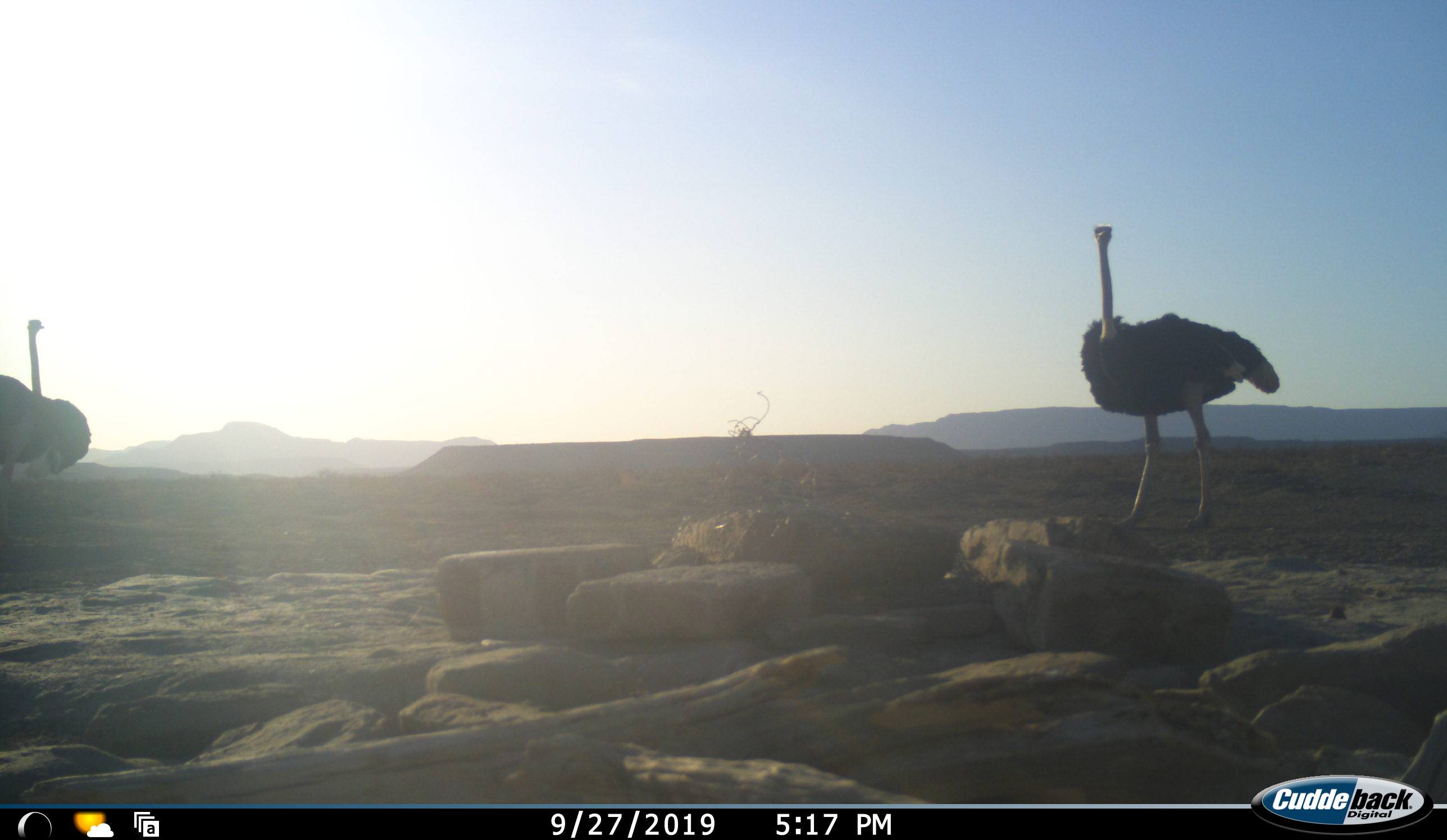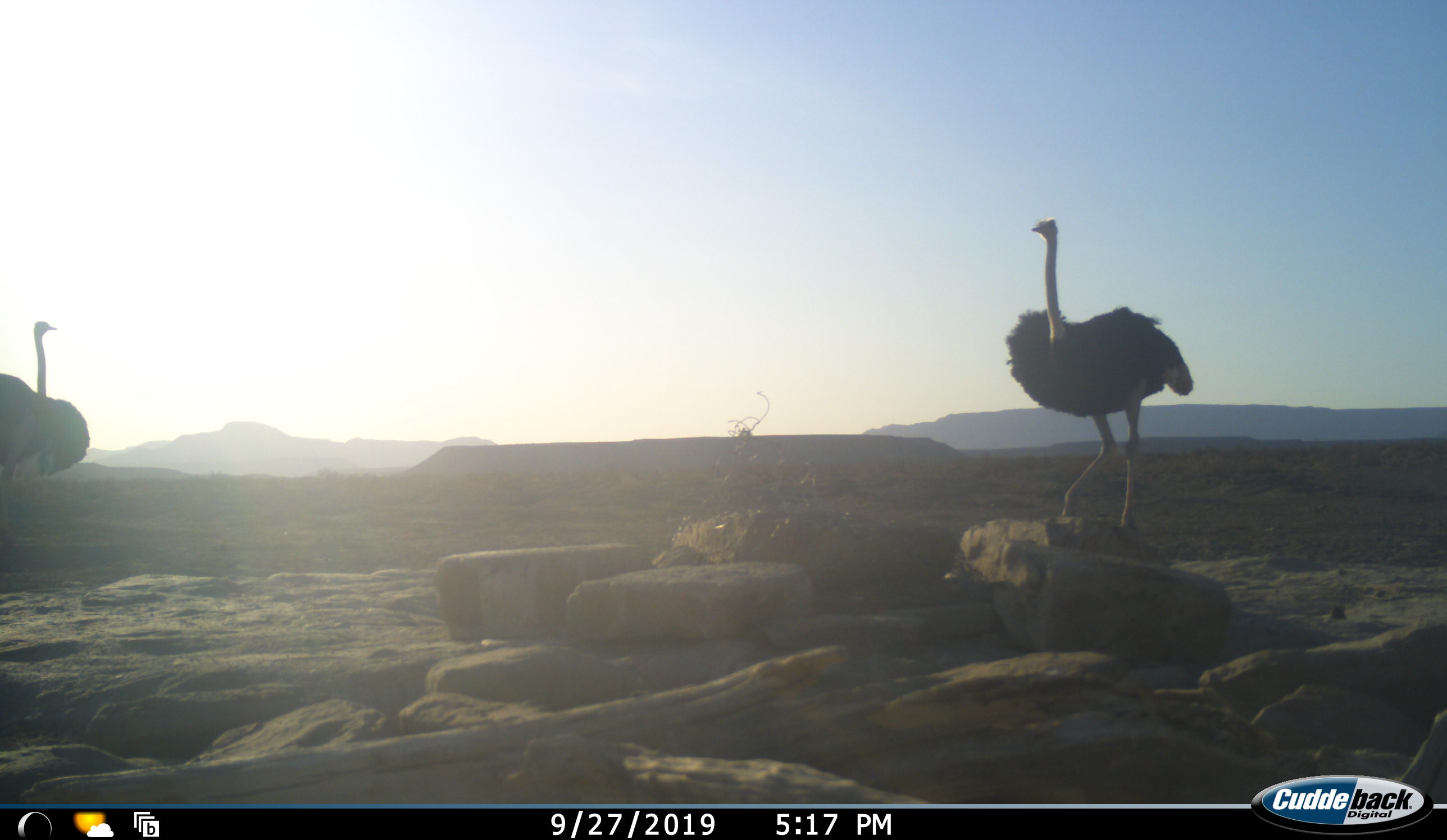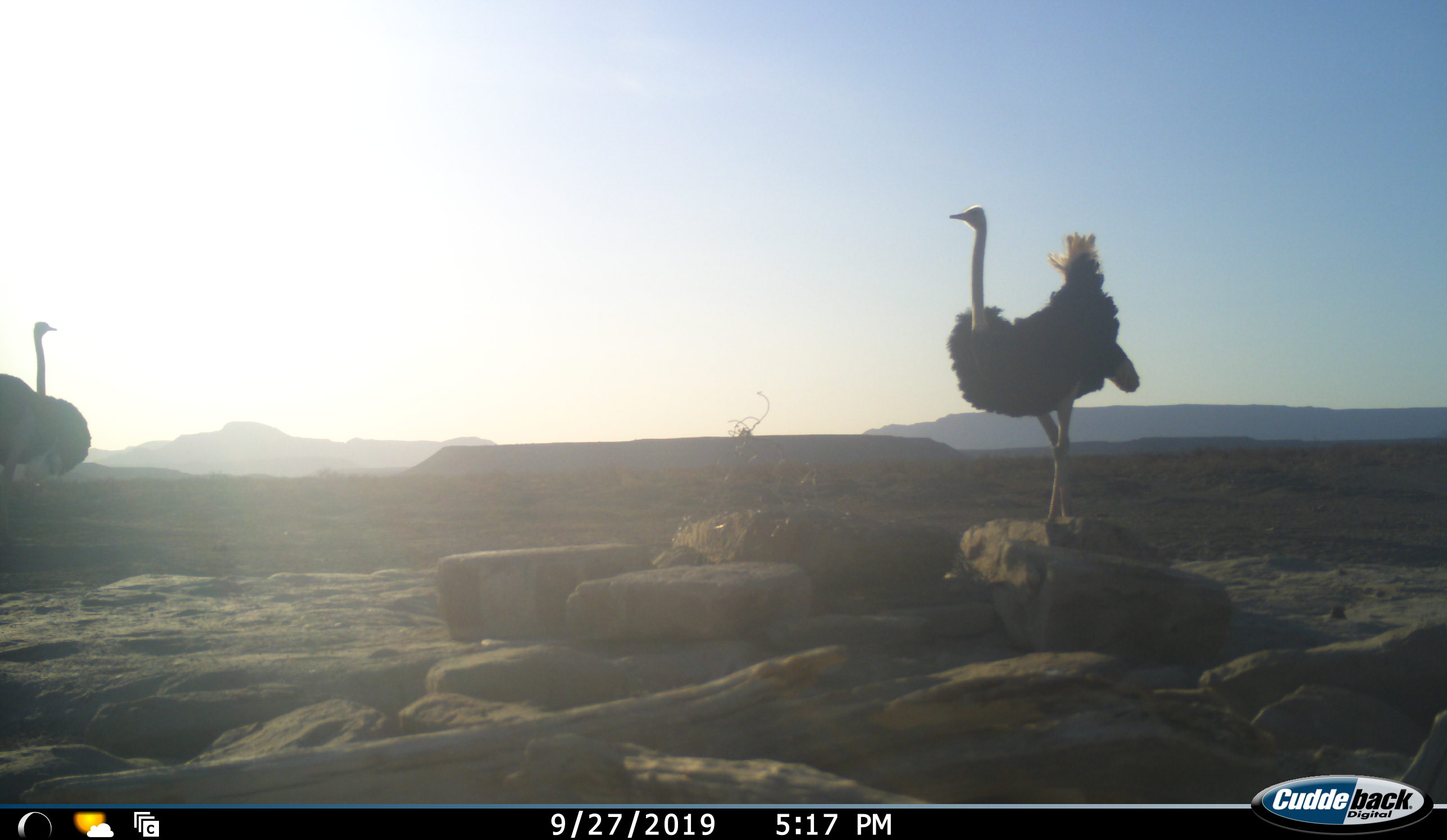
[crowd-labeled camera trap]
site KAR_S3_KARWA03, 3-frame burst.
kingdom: Animalia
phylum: Chordata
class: Aves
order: Struthioniformes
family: Struthionidae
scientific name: Struthionidae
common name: ostrich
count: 2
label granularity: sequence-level